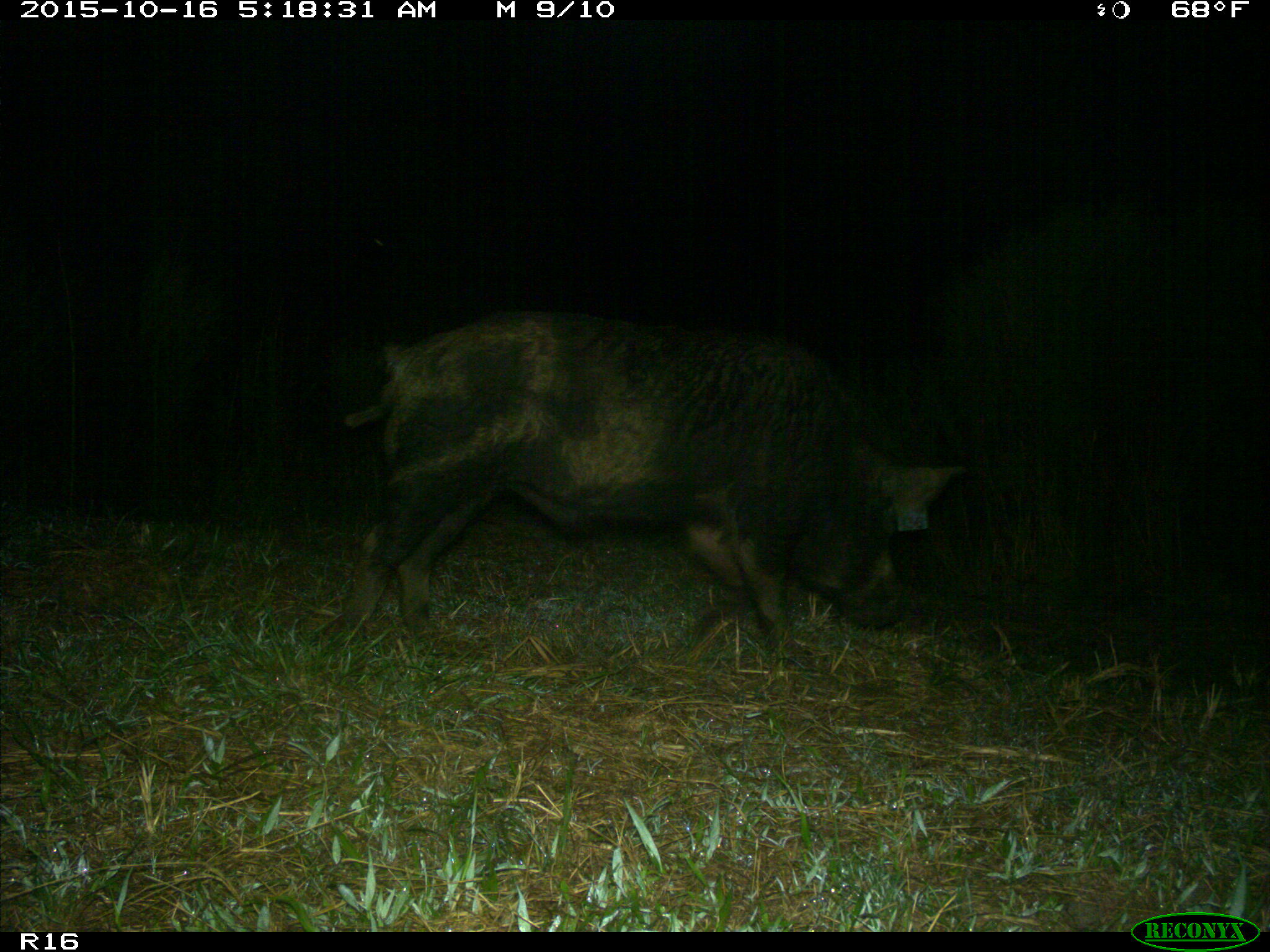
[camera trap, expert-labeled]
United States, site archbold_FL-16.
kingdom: Animalia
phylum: Chordata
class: Mammalia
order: Artiodactyla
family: Suidae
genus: Sus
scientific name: Sus scrofa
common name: wild boar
Sus scrofa (wild boar).